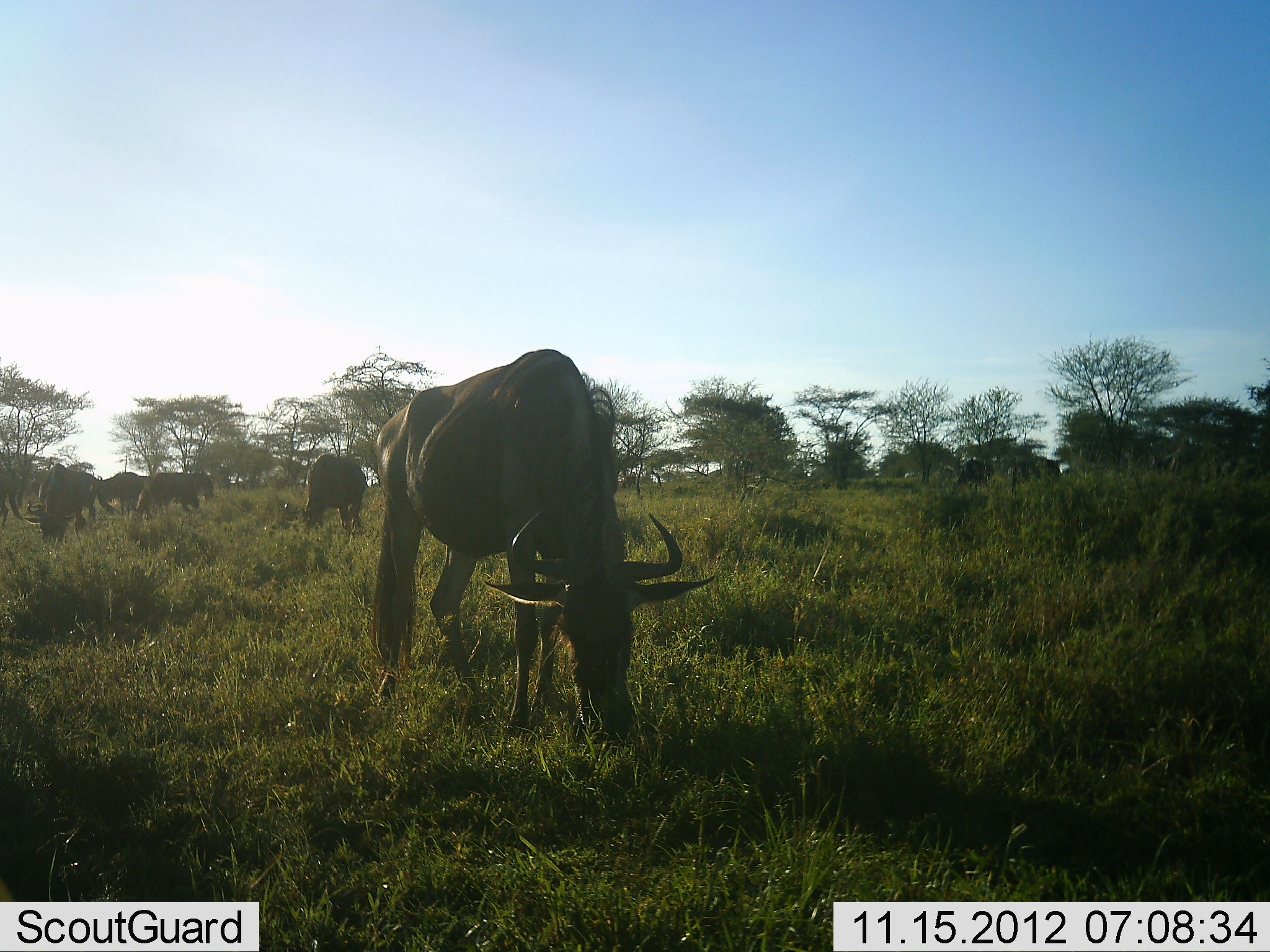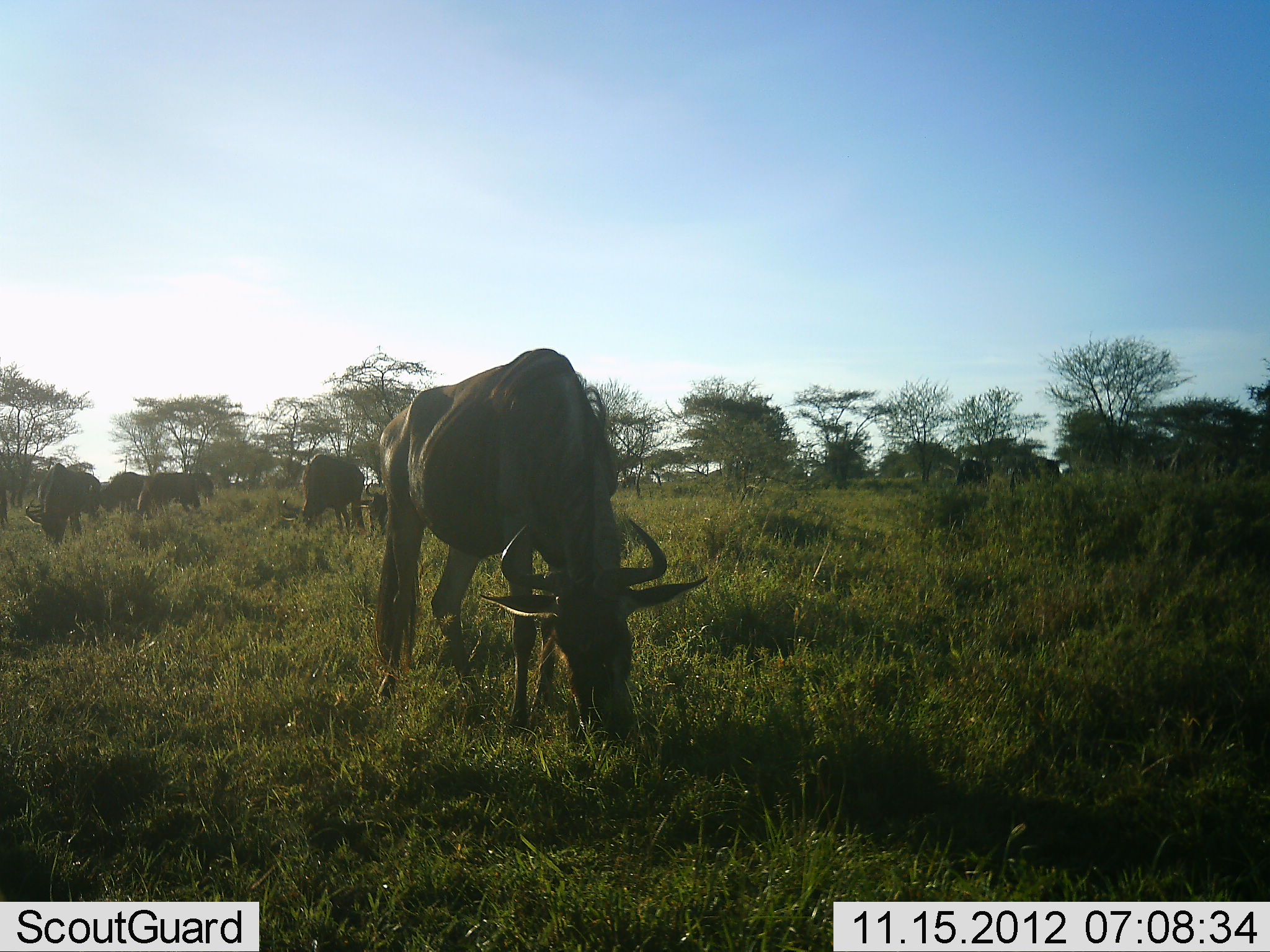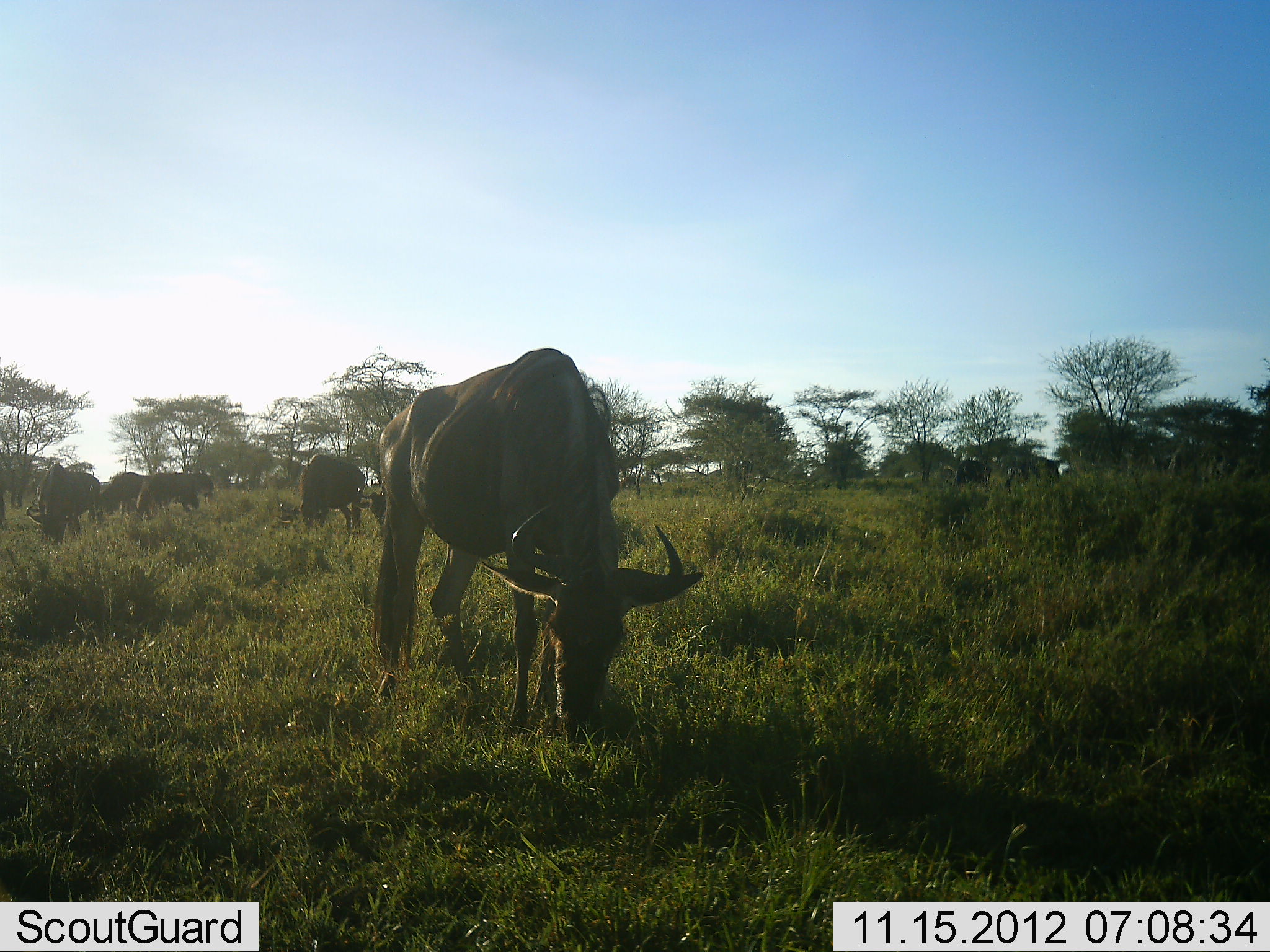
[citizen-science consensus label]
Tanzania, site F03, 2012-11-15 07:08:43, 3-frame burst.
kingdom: Animalia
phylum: Chordata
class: Mammalia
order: Artiodactyla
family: Bovidae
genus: Connochaetes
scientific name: Connochaetes taurinus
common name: blue wildebeest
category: wildebeest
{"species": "wildebeest (blue wildebeest) (Connochaetes taurinus)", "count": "8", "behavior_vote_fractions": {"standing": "10%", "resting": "0%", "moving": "0%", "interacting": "0%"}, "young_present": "0%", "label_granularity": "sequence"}